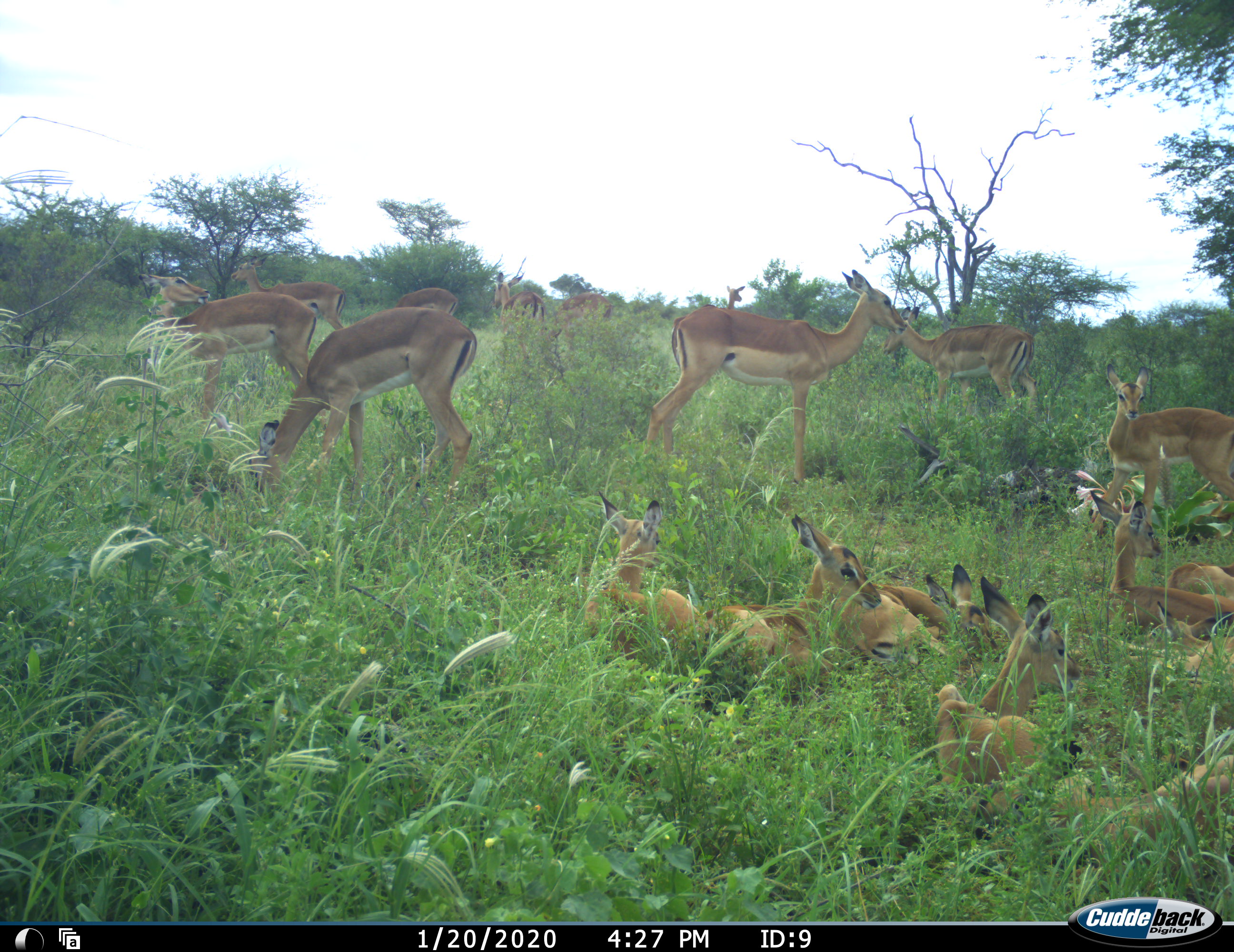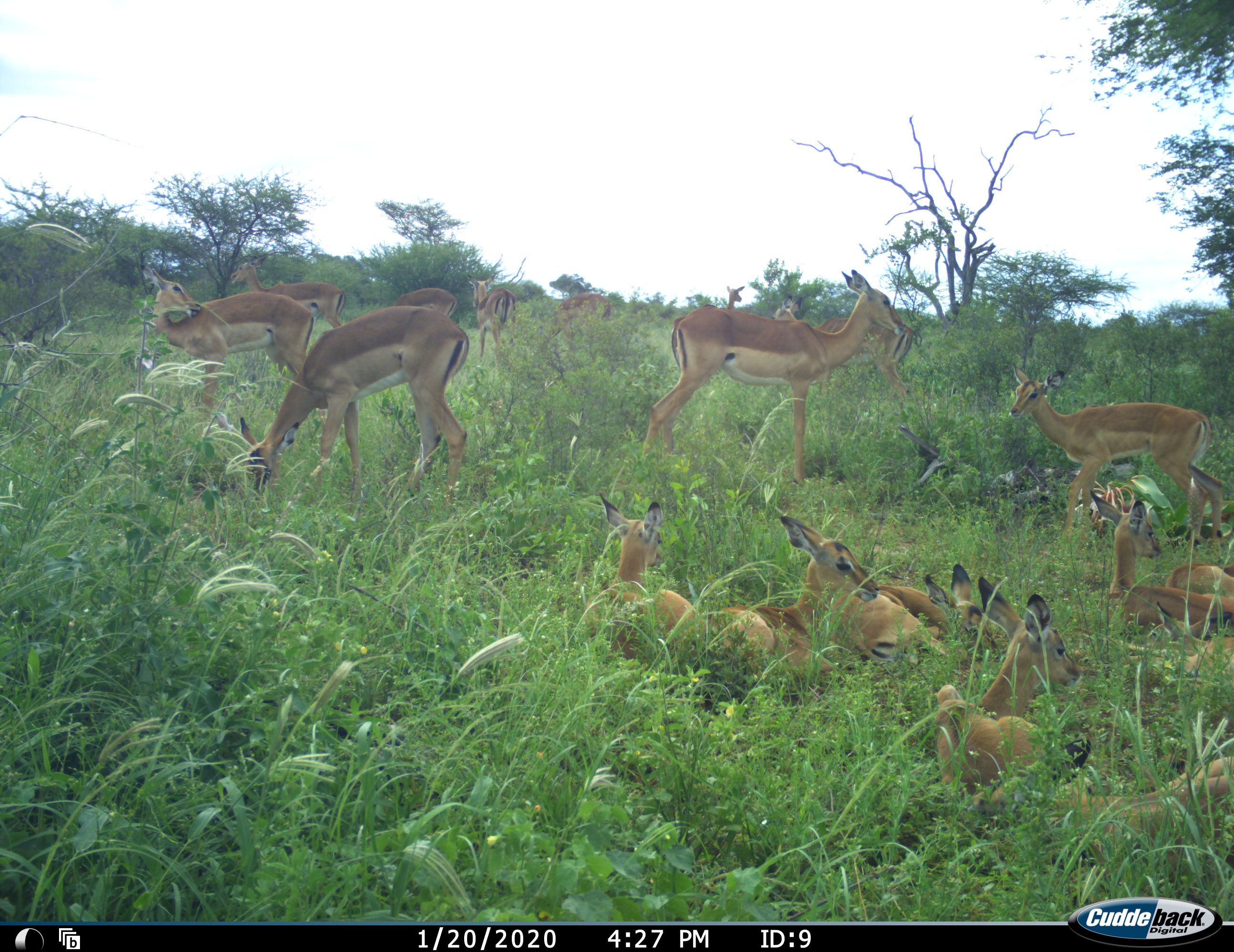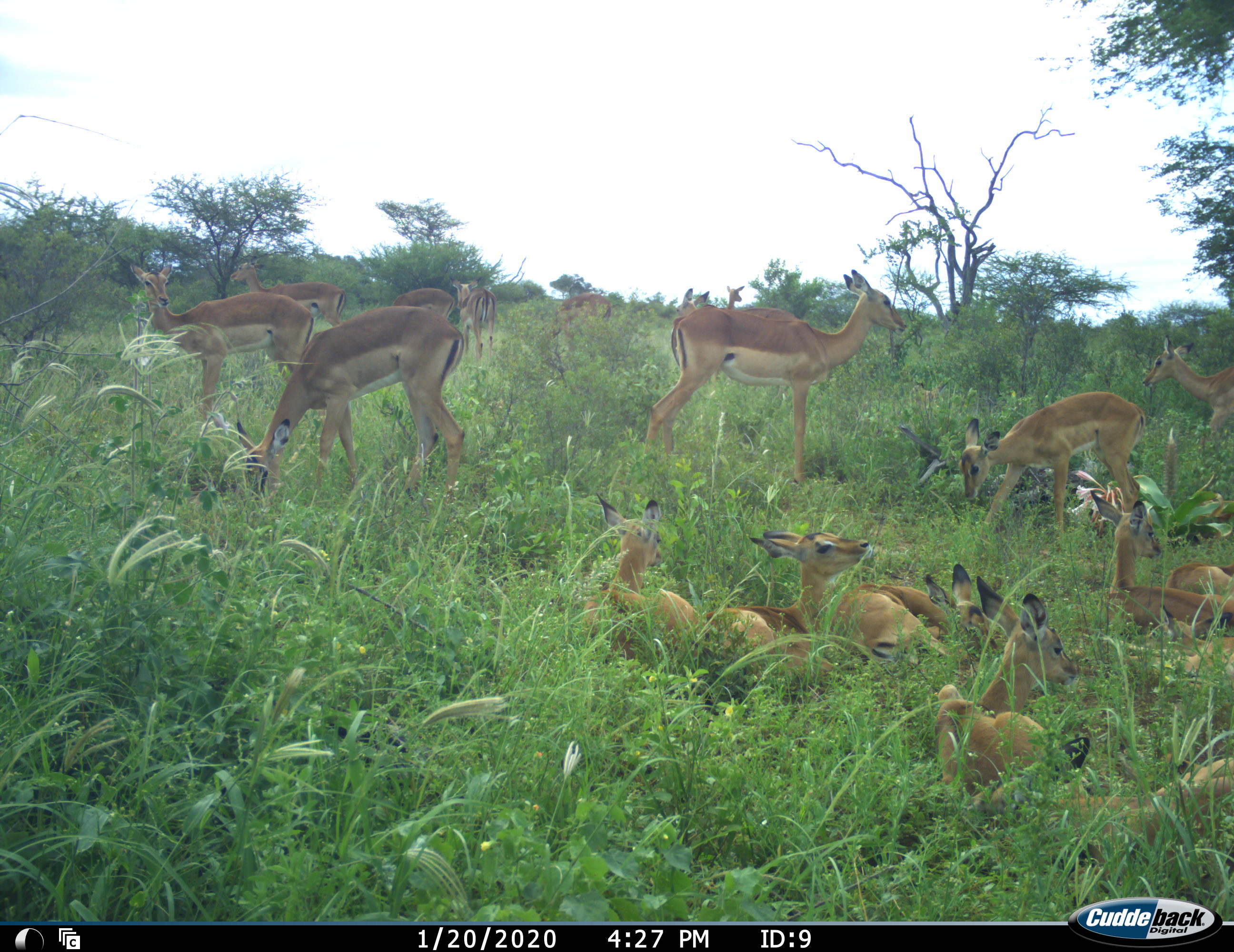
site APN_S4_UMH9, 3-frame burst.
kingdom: Animalia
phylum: Chordata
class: Mammalia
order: Artiodactyla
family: Bovidae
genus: Aepyceros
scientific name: Aepyceros melampus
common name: impala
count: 11-50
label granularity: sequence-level